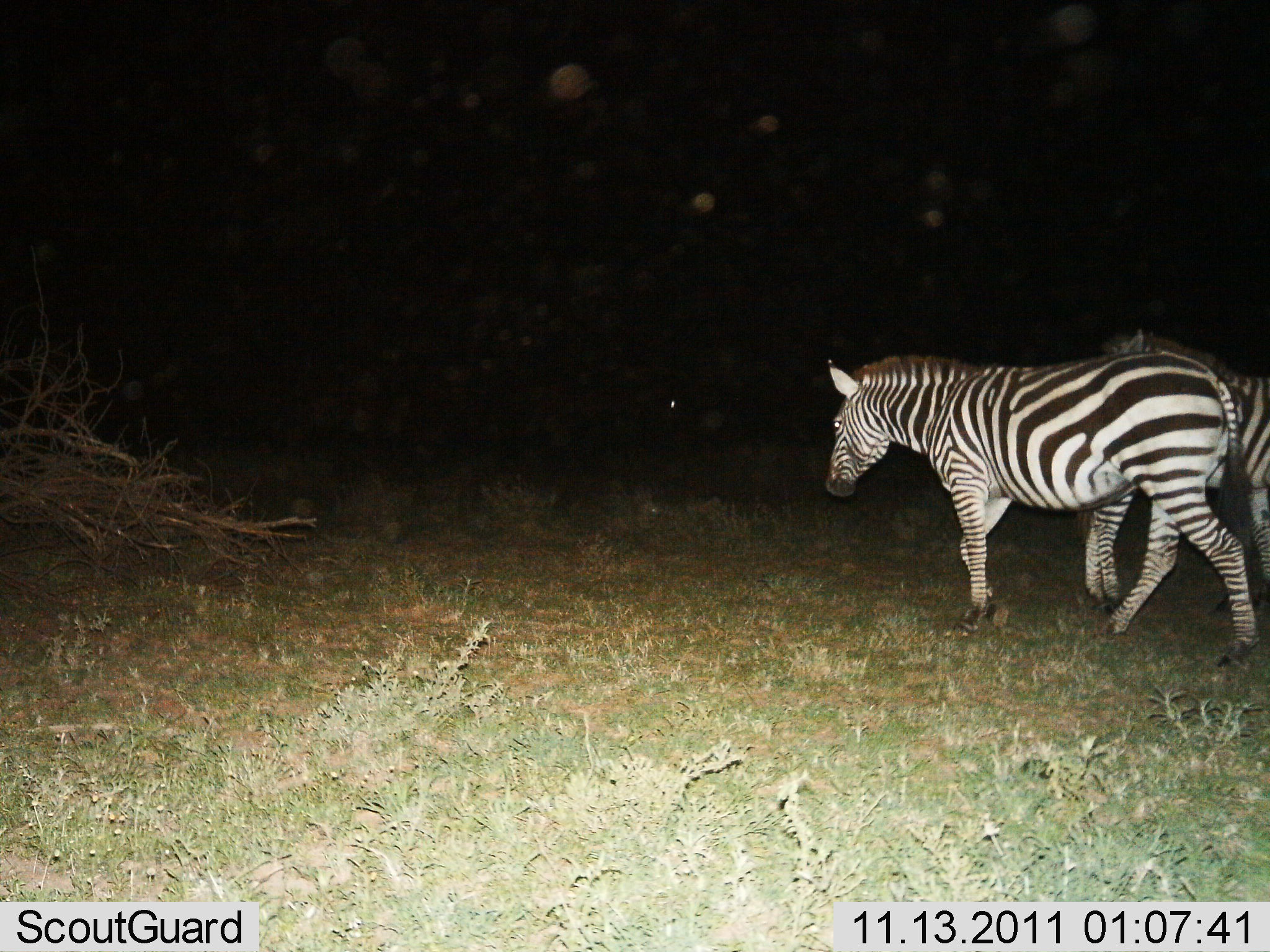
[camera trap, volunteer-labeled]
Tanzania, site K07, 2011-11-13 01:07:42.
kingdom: Animalia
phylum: Chordata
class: Mammalia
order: Perissodactyla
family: Equidae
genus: Equus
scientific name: Equus quagga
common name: plains zebra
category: zebra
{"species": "zebra (plains zebra) (Equus quagga)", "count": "2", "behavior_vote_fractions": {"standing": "25%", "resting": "0%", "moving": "83%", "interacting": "0%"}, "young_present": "0%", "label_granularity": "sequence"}